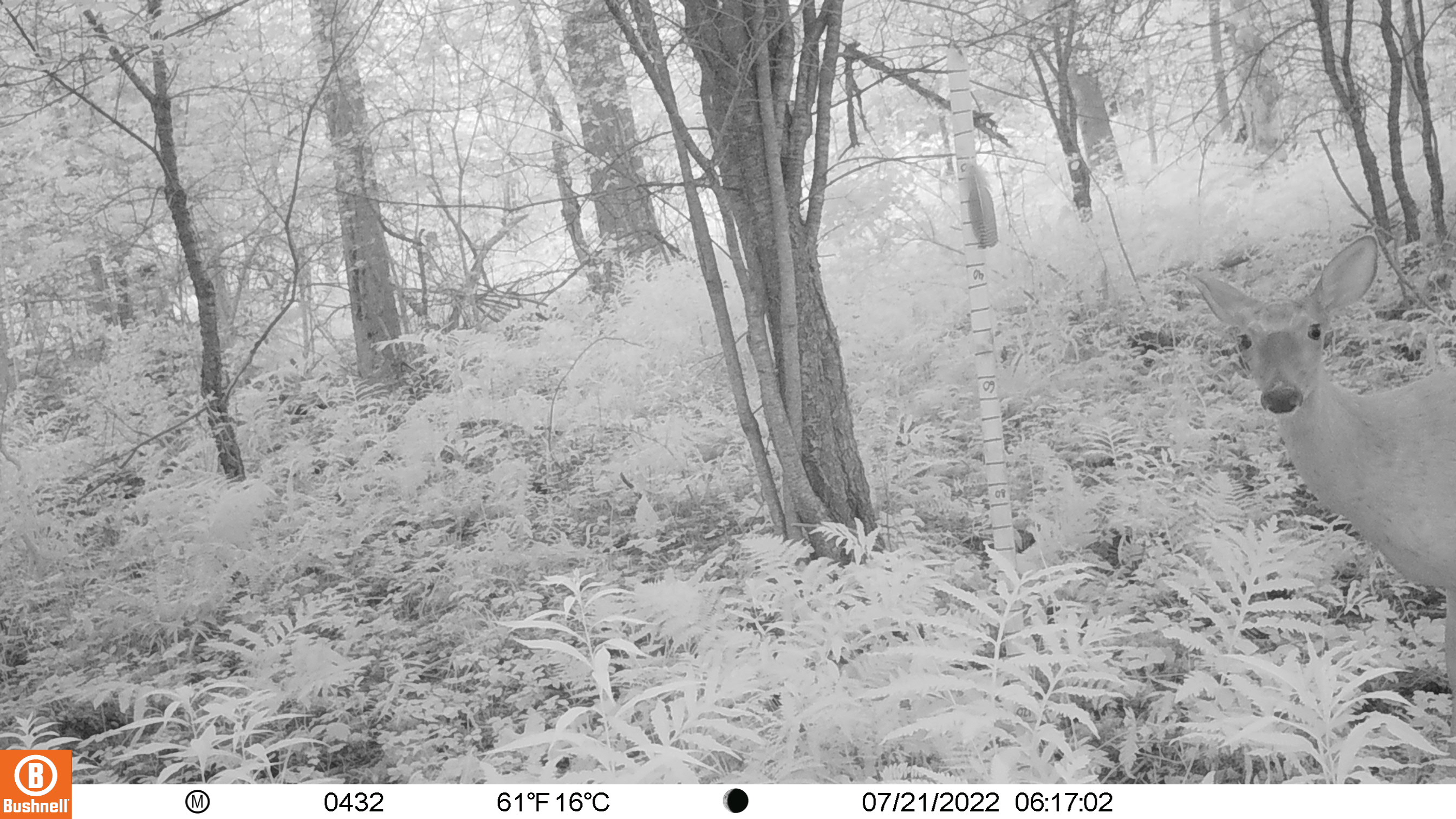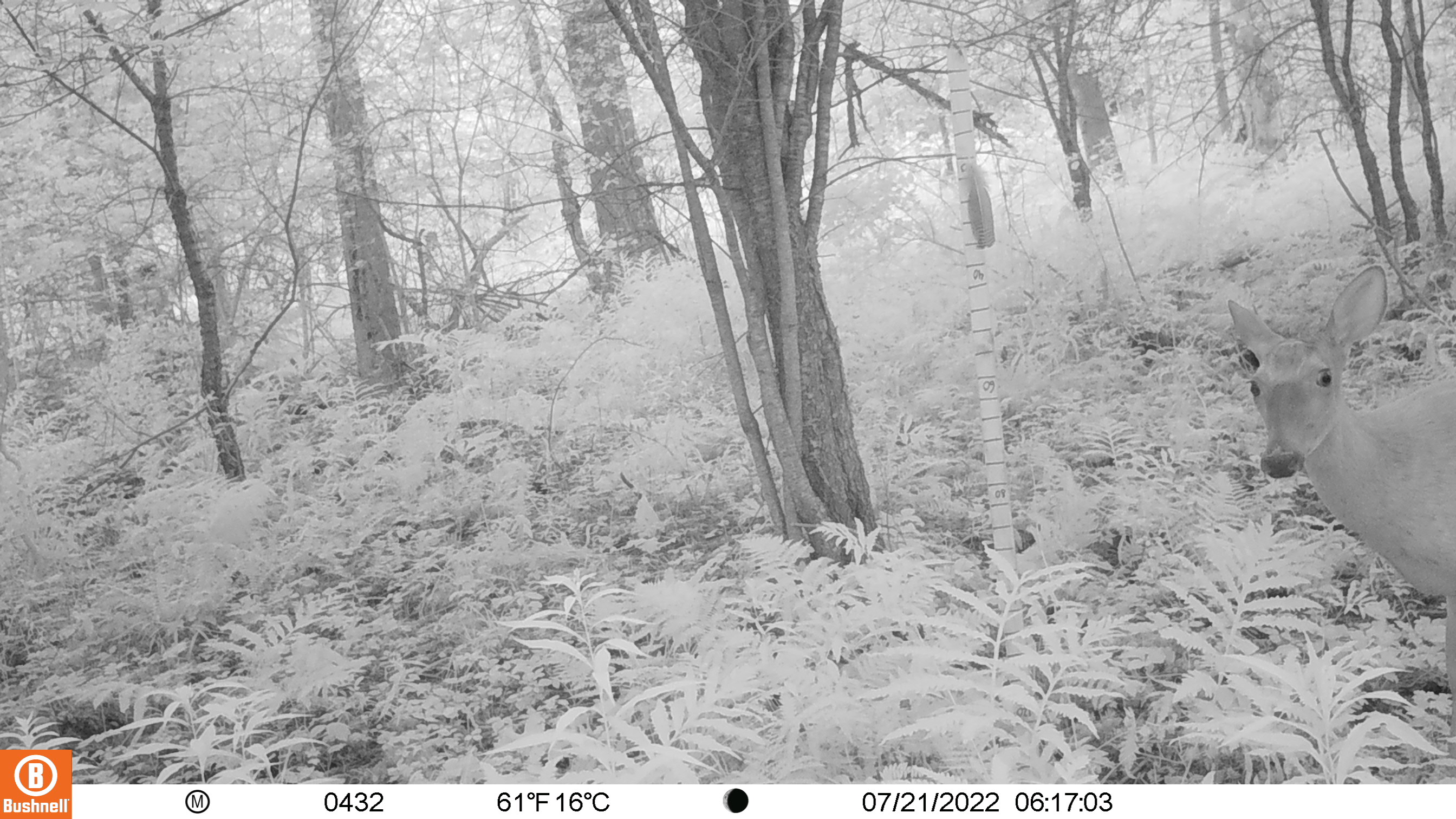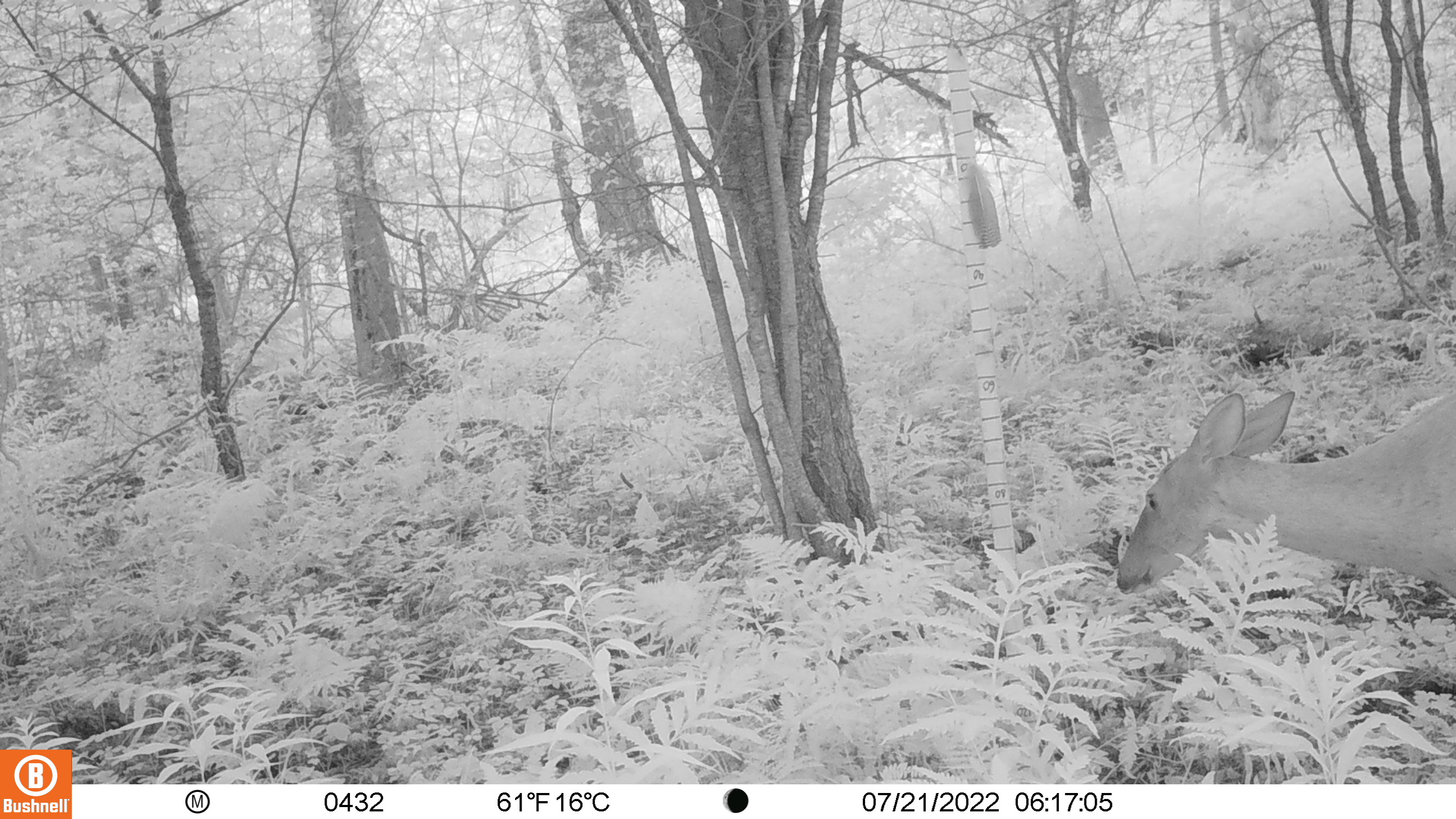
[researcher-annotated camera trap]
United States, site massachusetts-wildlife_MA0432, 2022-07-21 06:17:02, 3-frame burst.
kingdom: Animalia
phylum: Chordata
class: Mammalia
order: Artiodactyla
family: Cervidae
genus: Odocoileus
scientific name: Odocoileus virginianus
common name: white-tailed deer